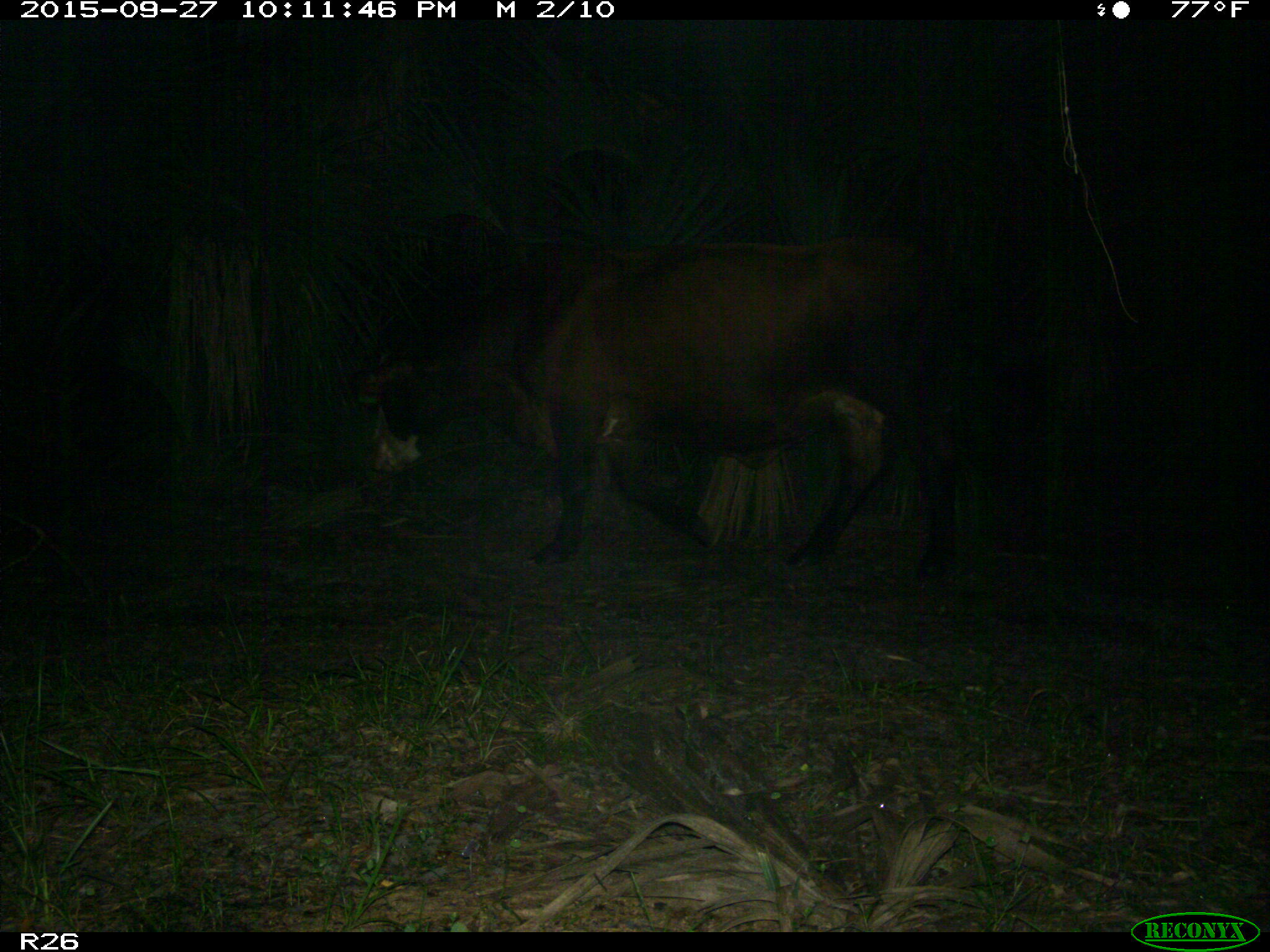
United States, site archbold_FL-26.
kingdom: Animalia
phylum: Chordata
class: Mammalia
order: Artiodactyla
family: Bovidae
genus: Bos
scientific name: Bos taurus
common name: domestic cow